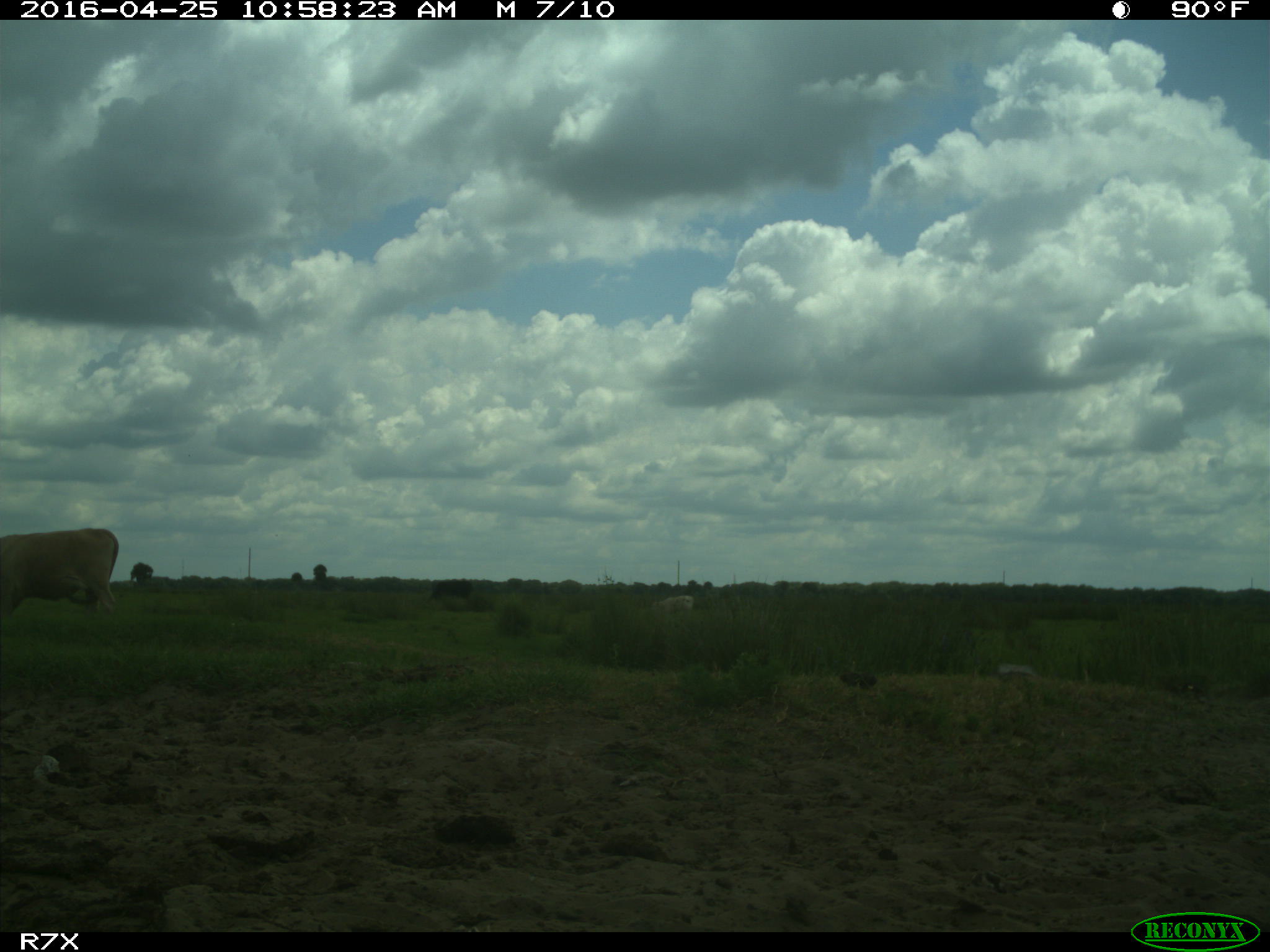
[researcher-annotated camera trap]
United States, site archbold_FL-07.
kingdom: Animalia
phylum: Chordata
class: Mammalia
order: Artiodactyla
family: Bovidae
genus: Bos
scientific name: Bos taurus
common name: domestic cow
Bos taurus (domestic cow).